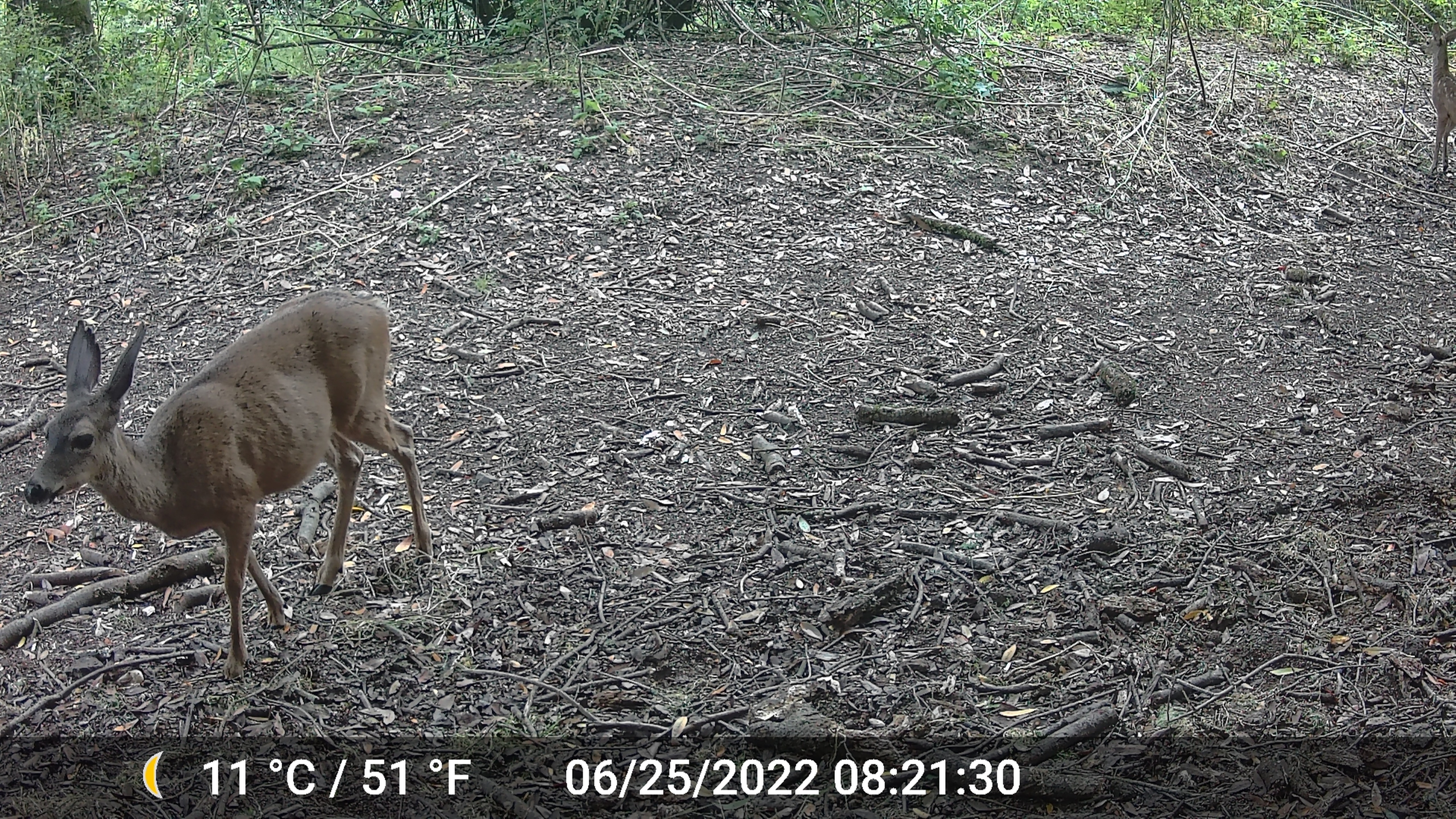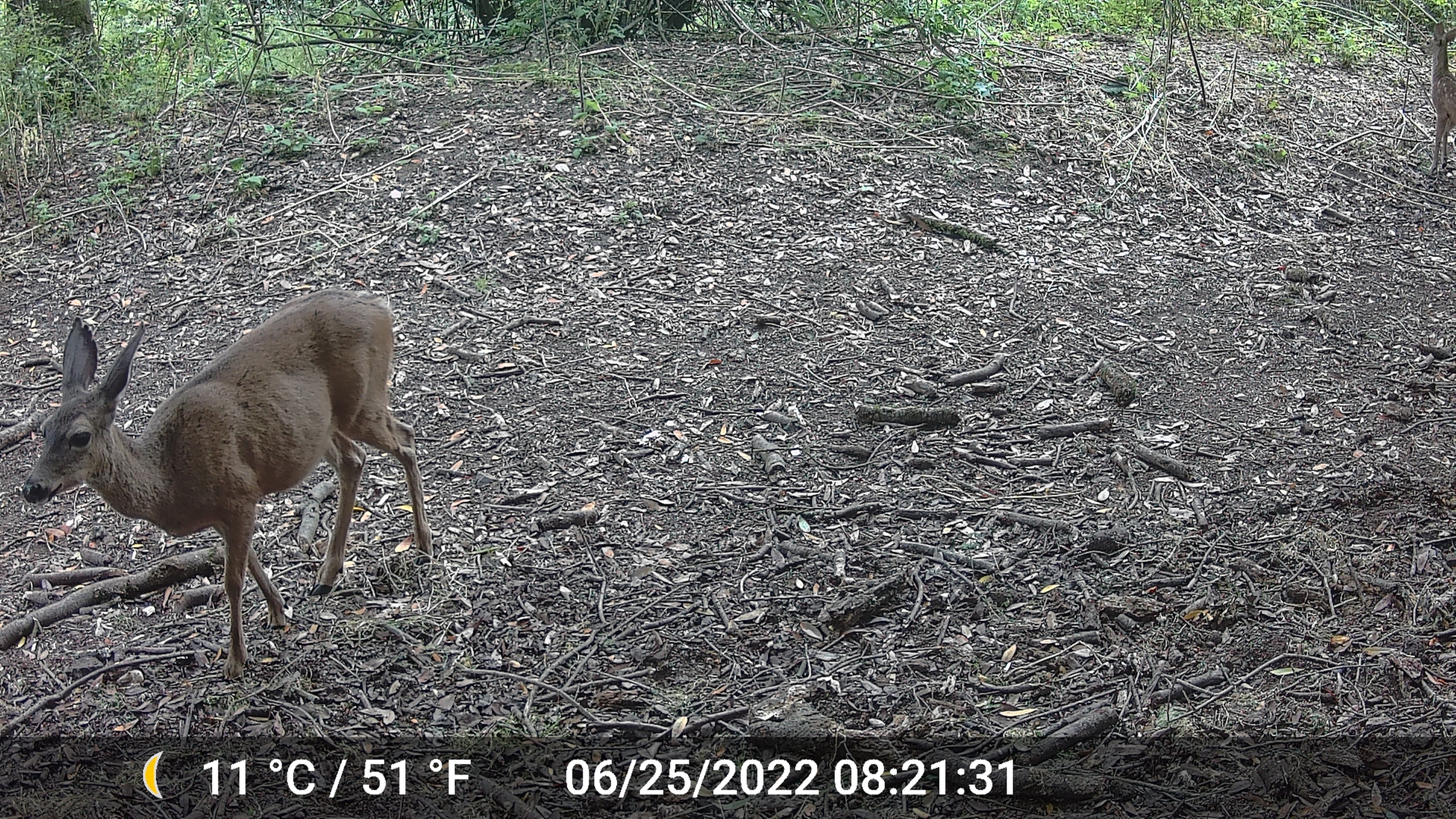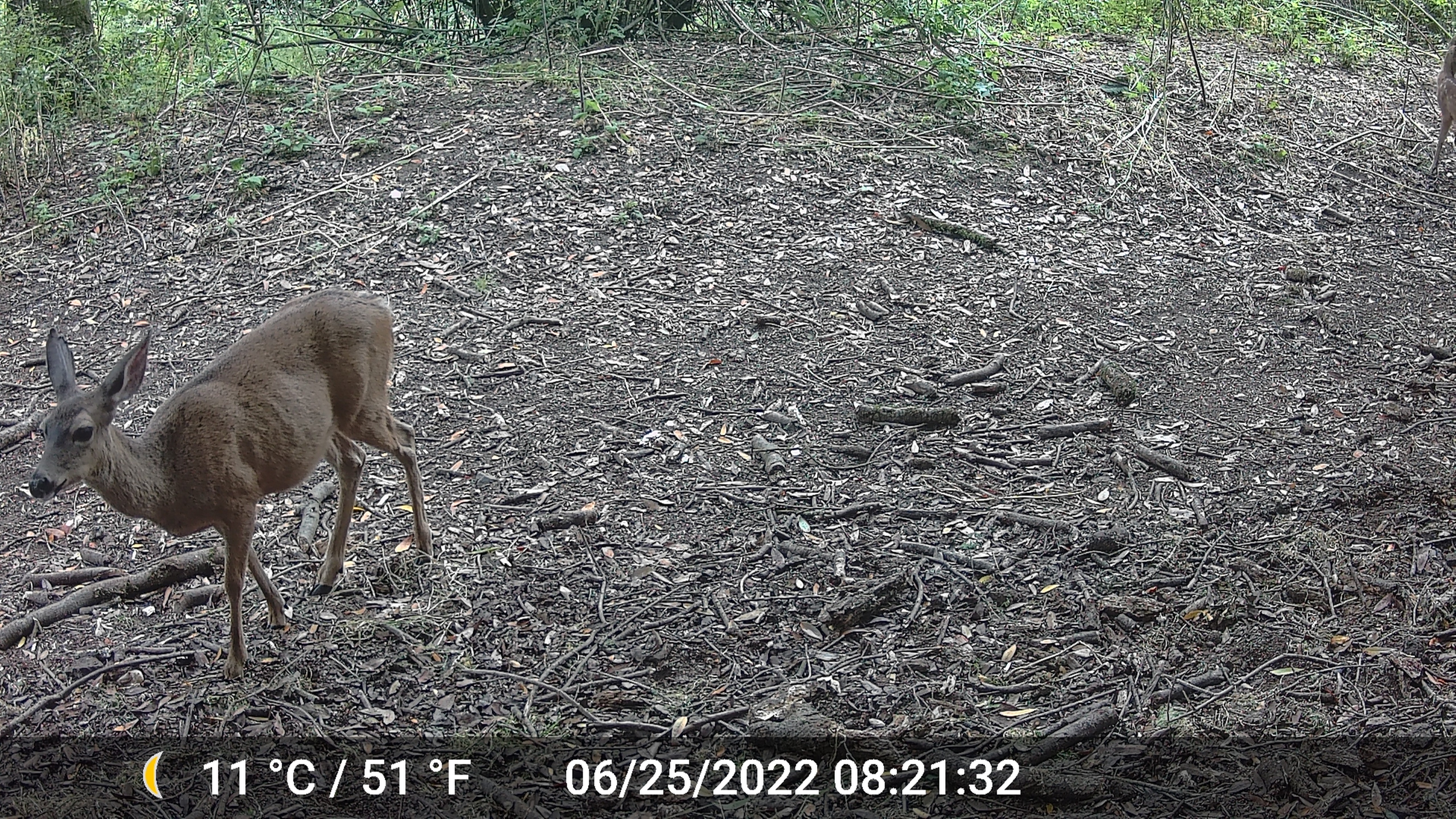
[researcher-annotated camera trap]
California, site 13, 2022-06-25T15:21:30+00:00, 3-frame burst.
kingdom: Animalia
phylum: Chordata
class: Mammalia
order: Artiodactyla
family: Cervidae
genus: Odocoileus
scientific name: Odocoileus hemionus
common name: mule deer